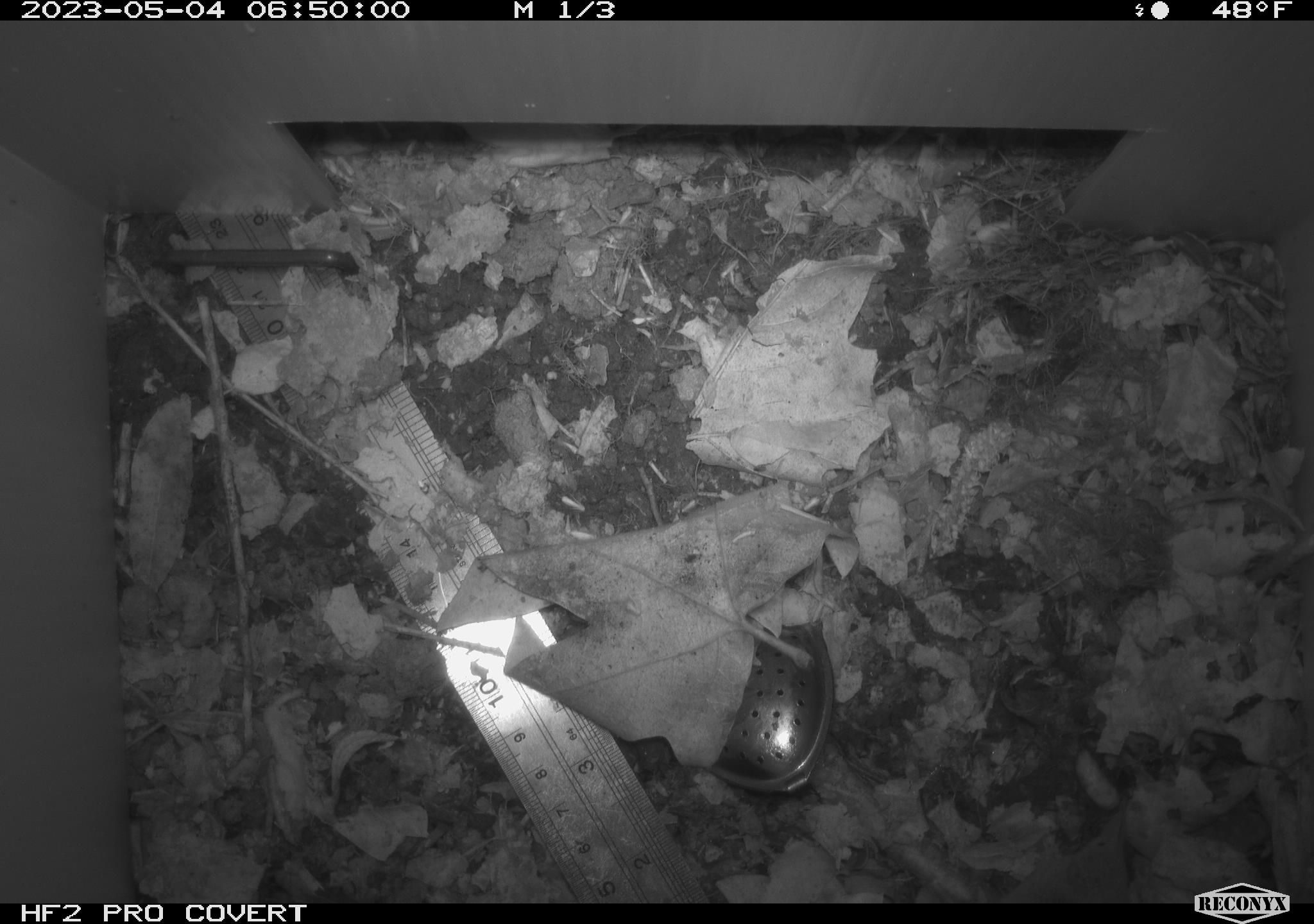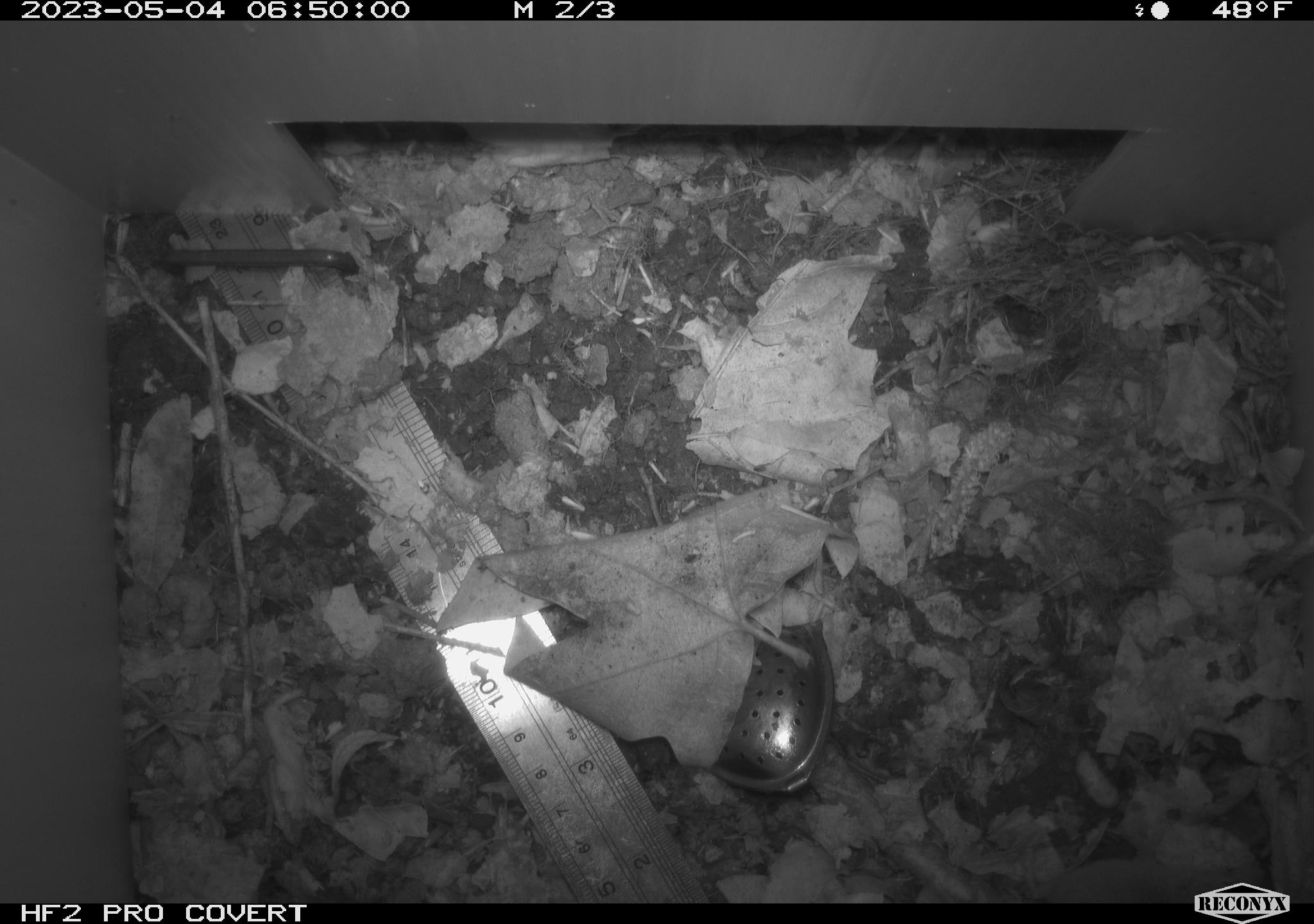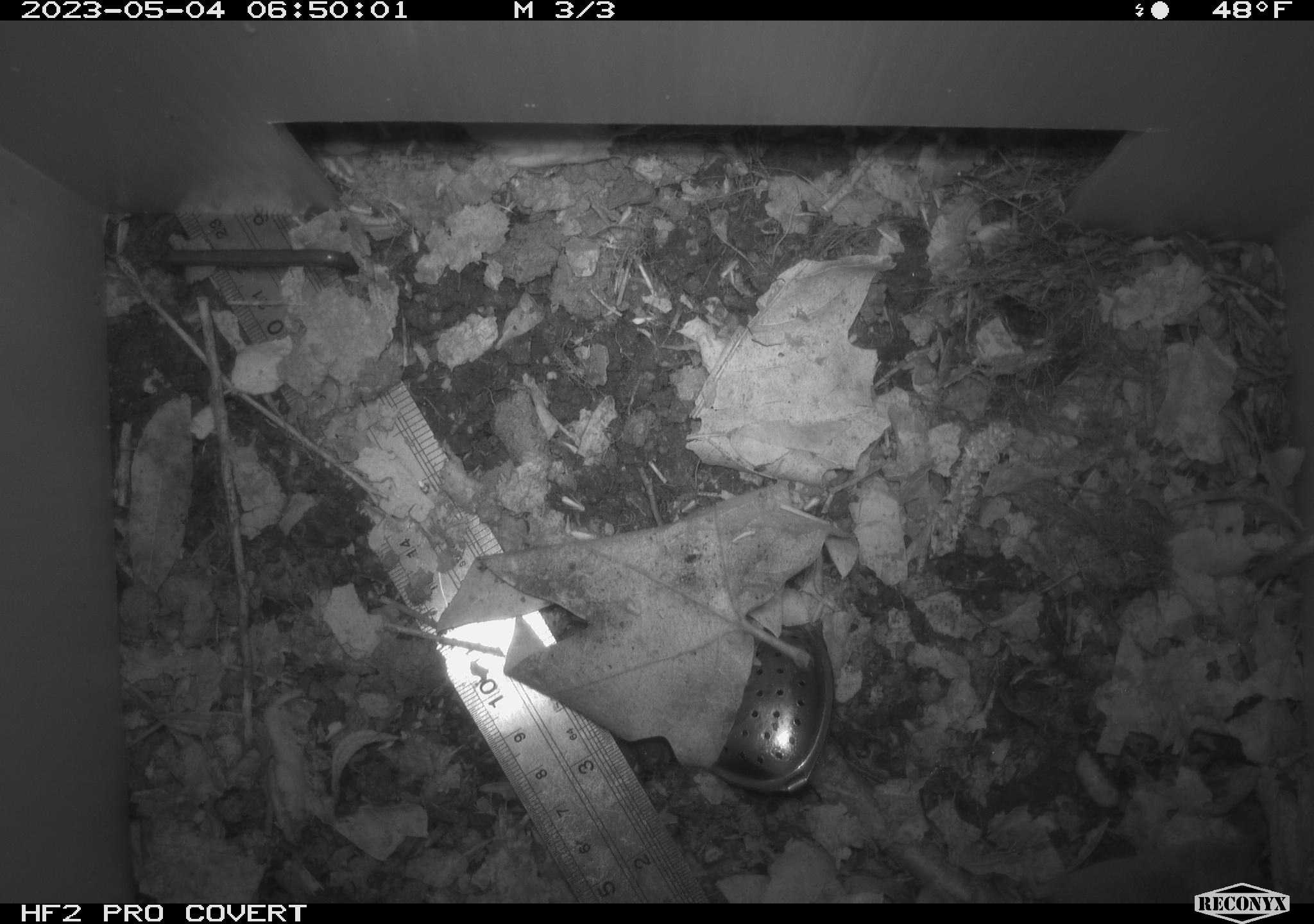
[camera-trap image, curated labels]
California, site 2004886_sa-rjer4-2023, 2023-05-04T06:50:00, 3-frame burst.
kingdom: Animalia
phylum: Chordata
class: Mammalia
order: Eulipotyphla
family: Soricidae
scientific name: Soricidae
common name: shrews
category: soricidae family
Soricidae family (shrews) (Soricidae).